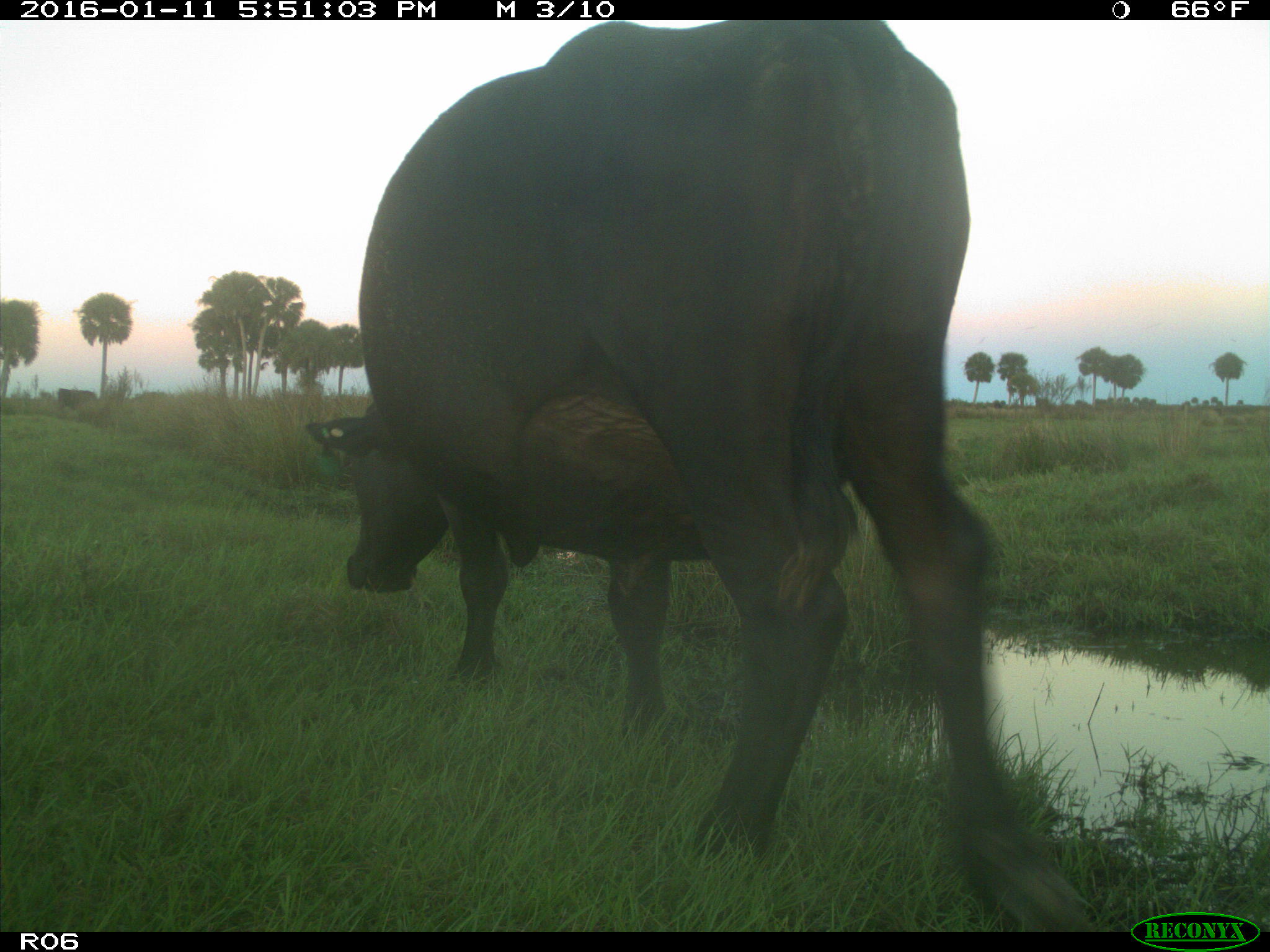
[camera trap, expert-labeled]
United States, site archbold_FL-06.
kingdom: Animalia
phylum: Chordata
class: Mammalia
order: Artiodactyla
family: Bovidae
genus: Bos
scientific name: Bos taurus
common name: domestic cow